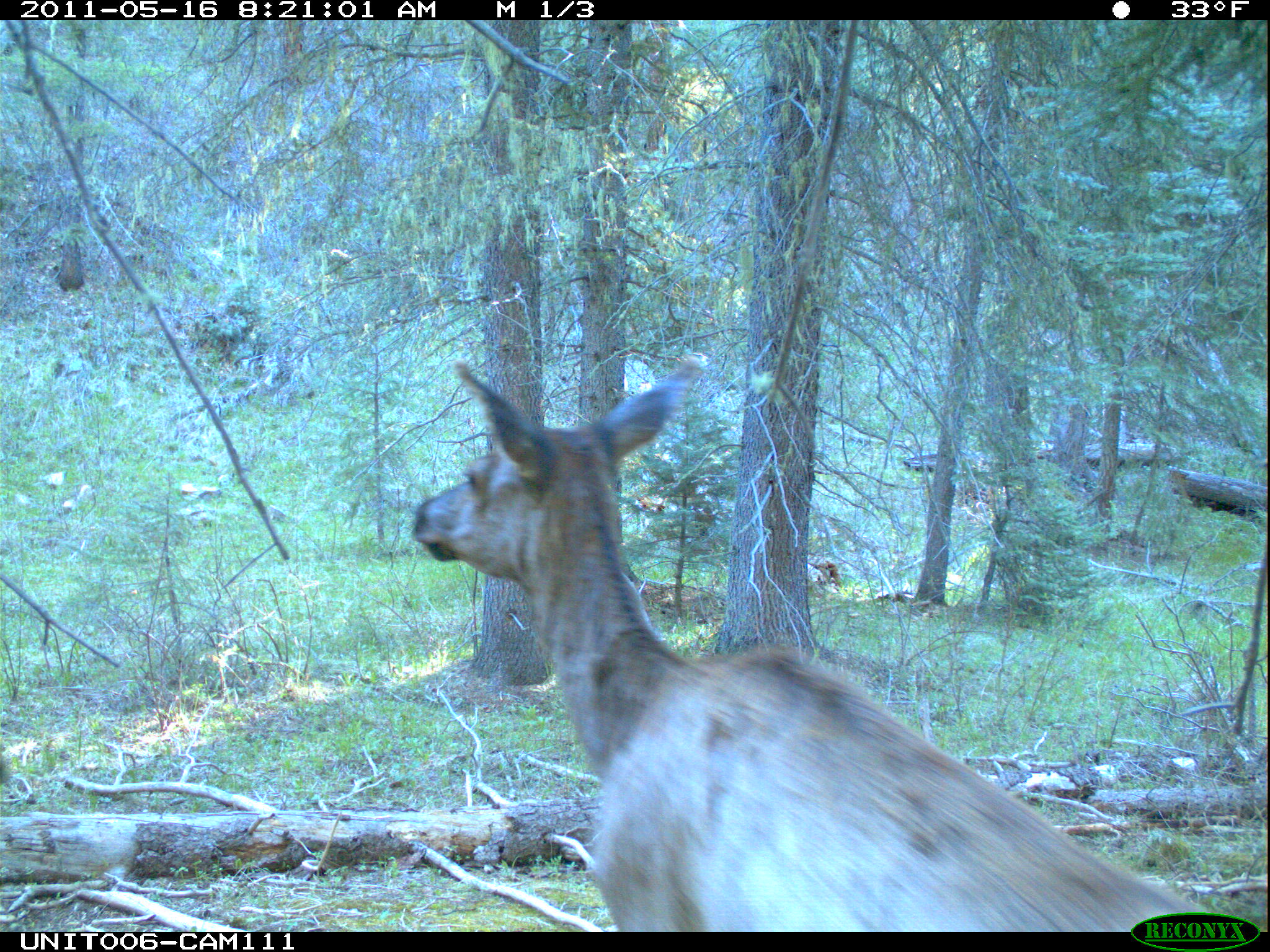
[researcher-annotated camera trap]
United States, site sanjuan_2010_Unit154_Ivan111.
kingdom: Animalia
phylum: Chordata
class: Mammalia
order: Artiodactyla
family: Cervidae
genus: Cervus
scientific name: Cervus elaphus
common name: red deer